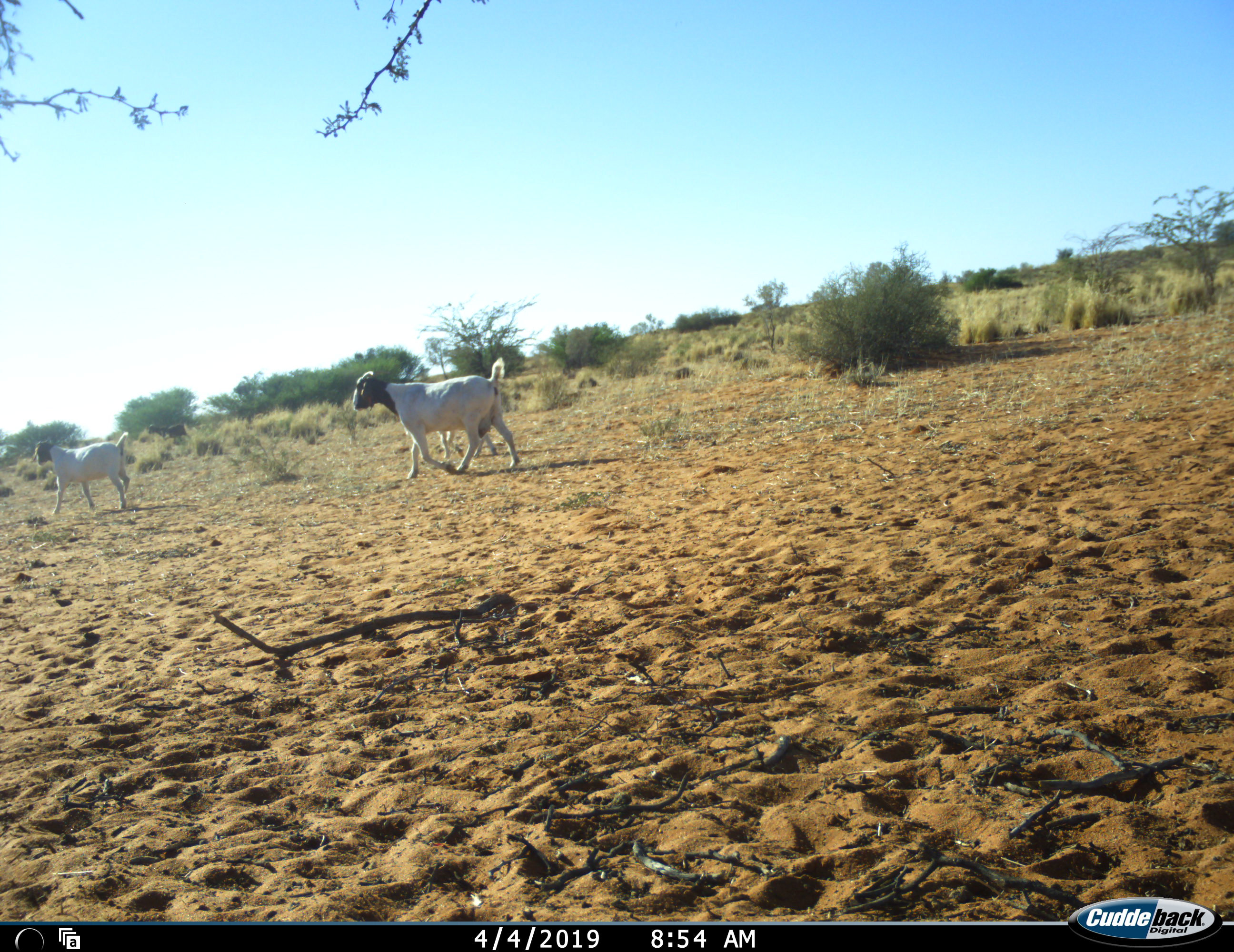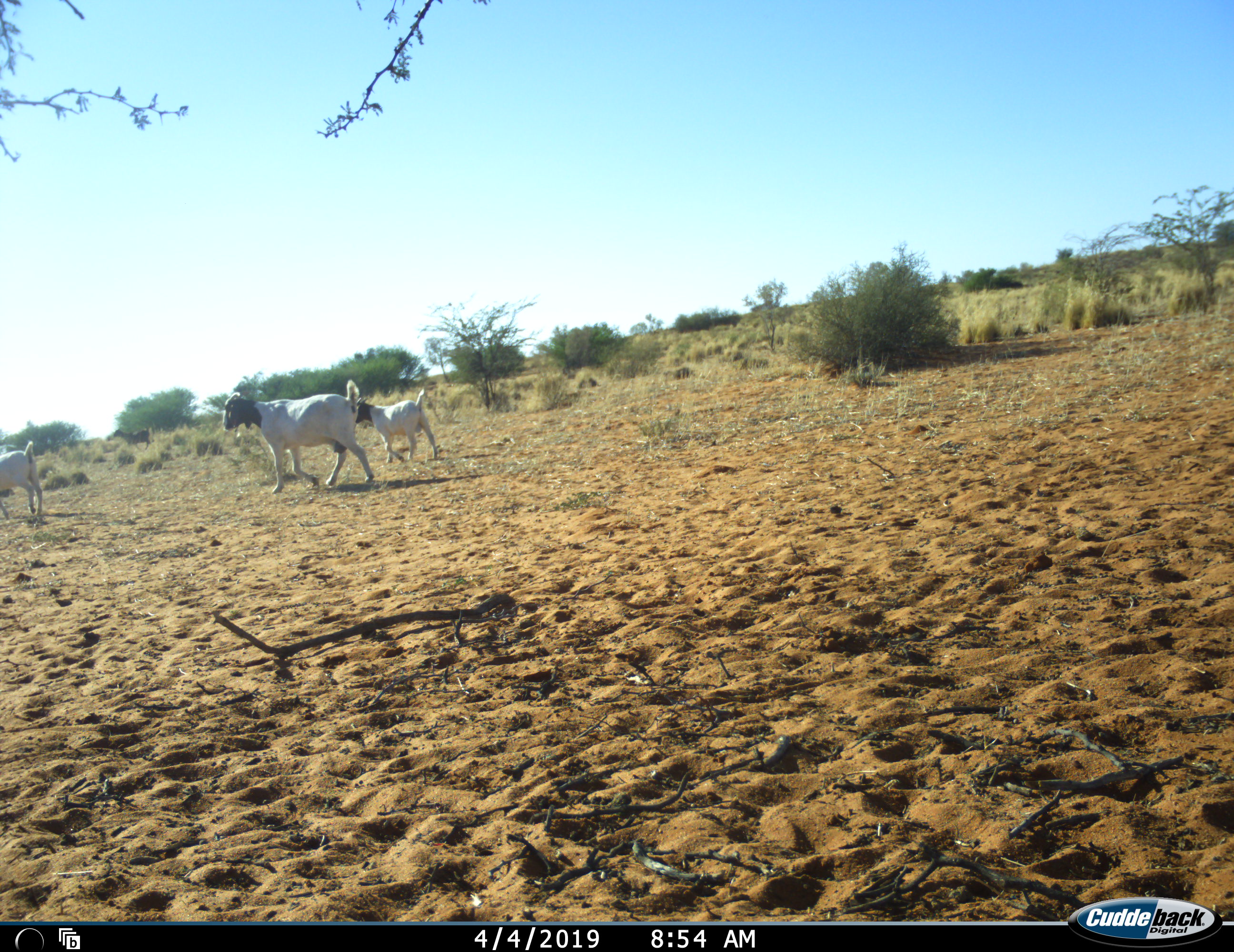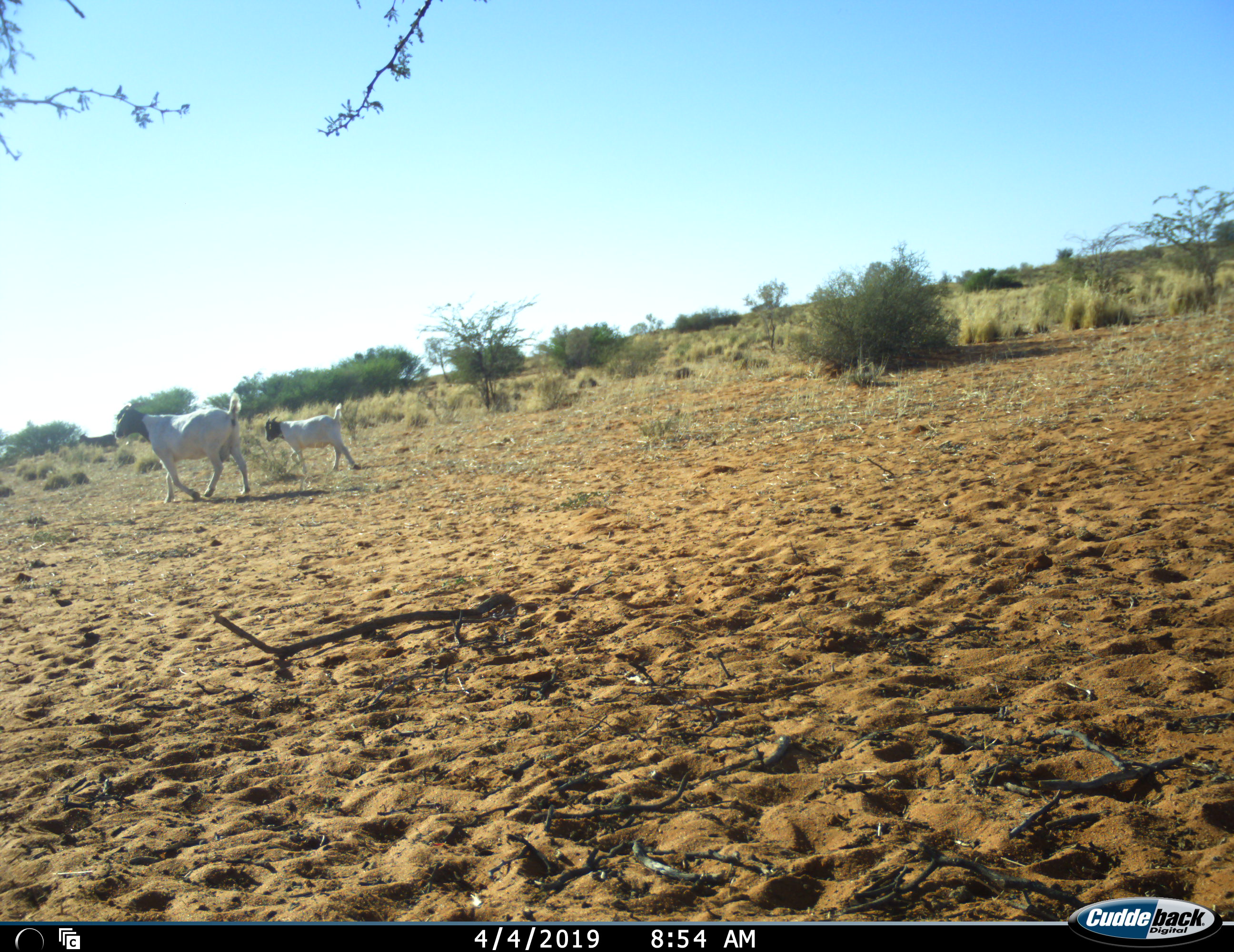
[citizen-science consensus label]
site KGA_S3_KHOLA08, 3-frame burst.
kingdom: Animalia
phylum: Chordata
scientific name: Vertebrata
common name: domestic animal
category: domesticanimal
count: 3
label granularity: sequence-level